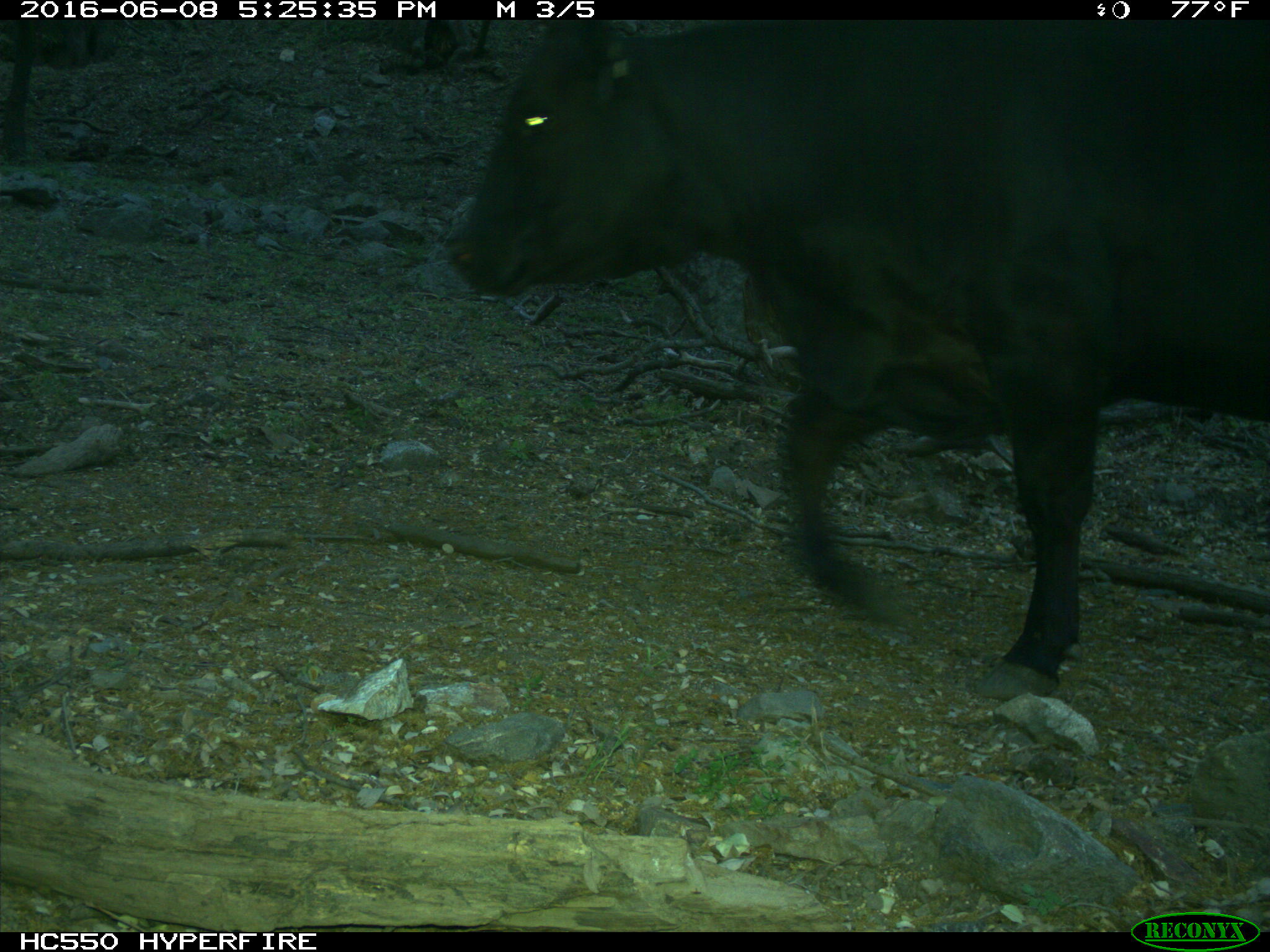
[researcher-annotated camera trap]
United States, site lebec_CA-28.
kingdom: Animalia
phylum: Chordata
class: Mammalia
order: Artiodactyla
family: Bovidae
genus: Bos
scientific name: Bos taurus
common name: domestic cow